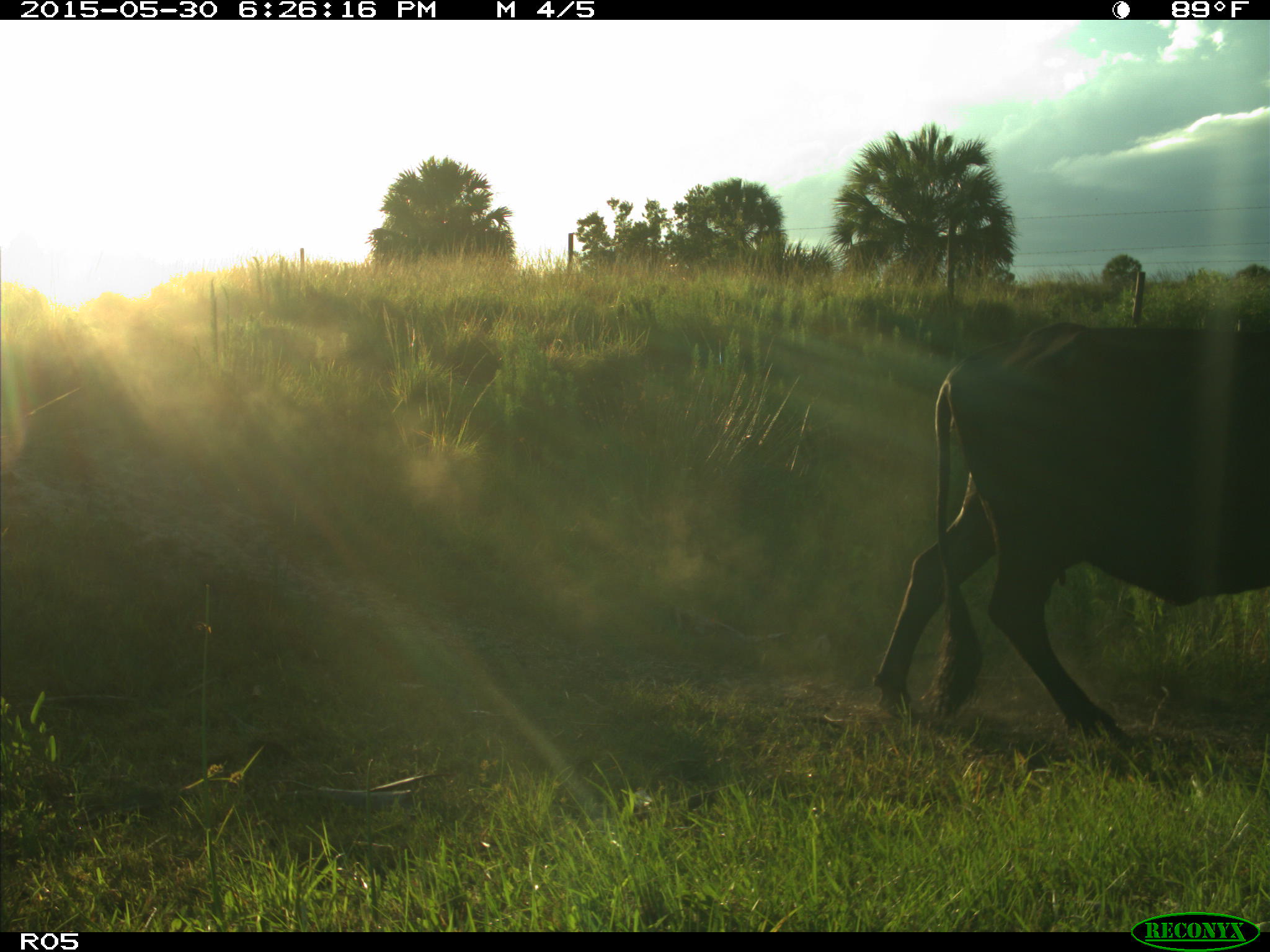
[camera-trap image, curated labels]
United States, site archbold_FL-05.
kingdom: Animalia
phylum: Chordata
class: Mammalia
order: Artiodactyla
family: Bovidae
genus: Bos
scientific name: Bos taurus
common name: domestic cow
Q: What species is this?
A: Bos taurus (domestic cow).